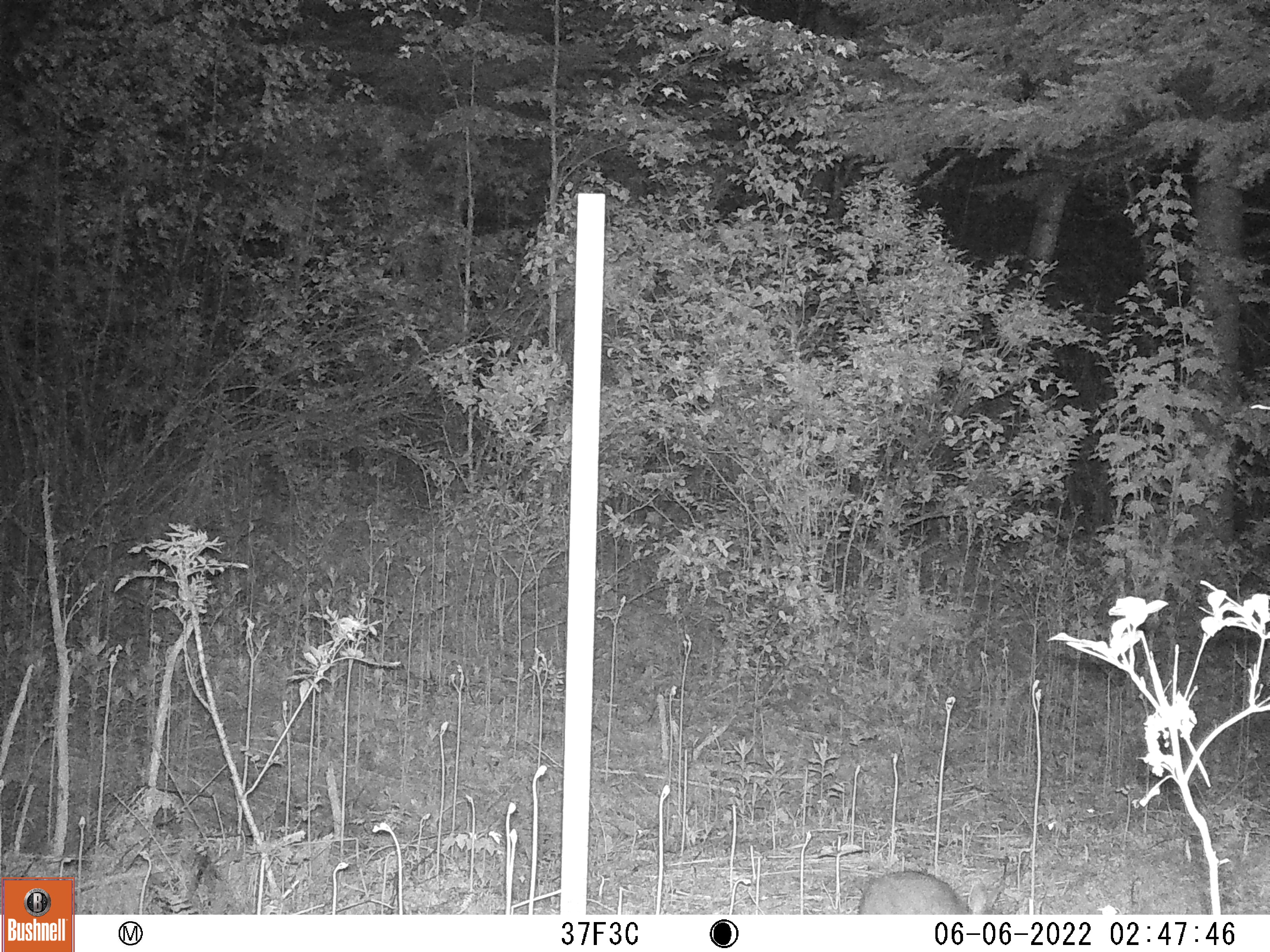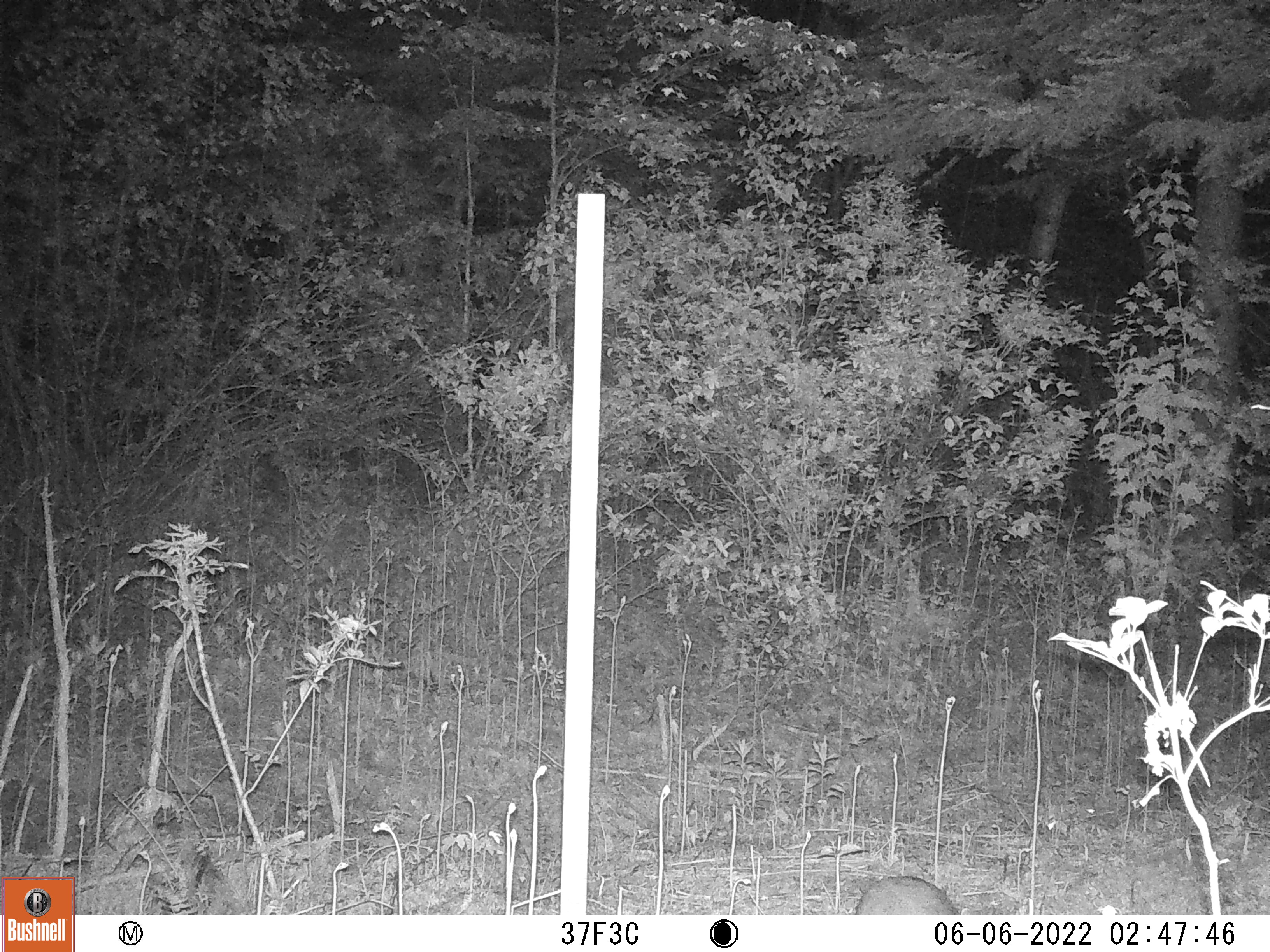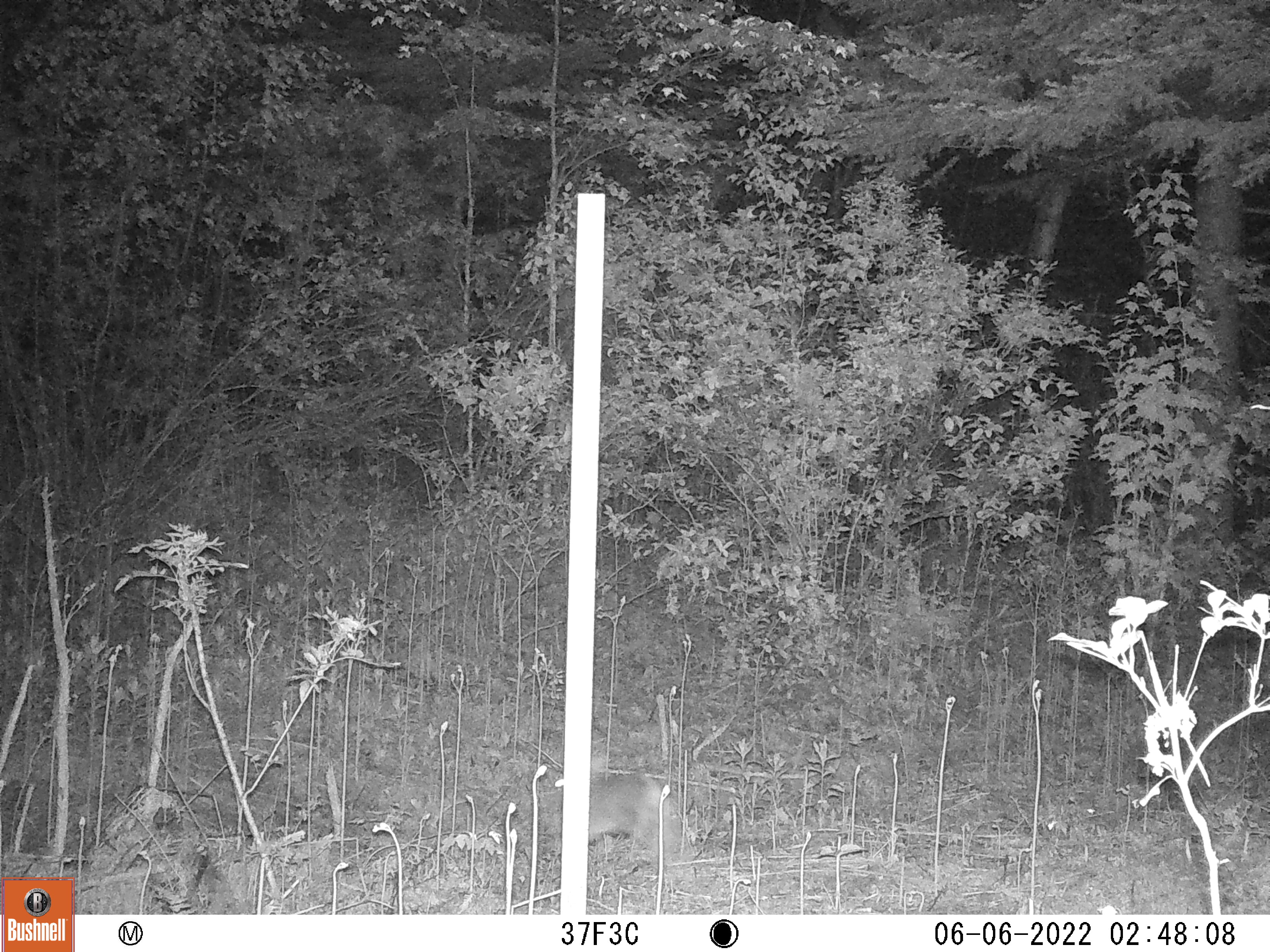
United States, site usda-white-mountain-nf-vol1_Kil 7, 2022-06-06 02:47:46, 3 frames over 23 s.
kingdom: Animalia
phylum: Chordata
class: Mammalia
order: Lagomorpha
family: Leporidae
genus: Lepus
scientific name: Lepus americanus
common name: snowshoe hare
Snowshoe hare (Lepus americanus).